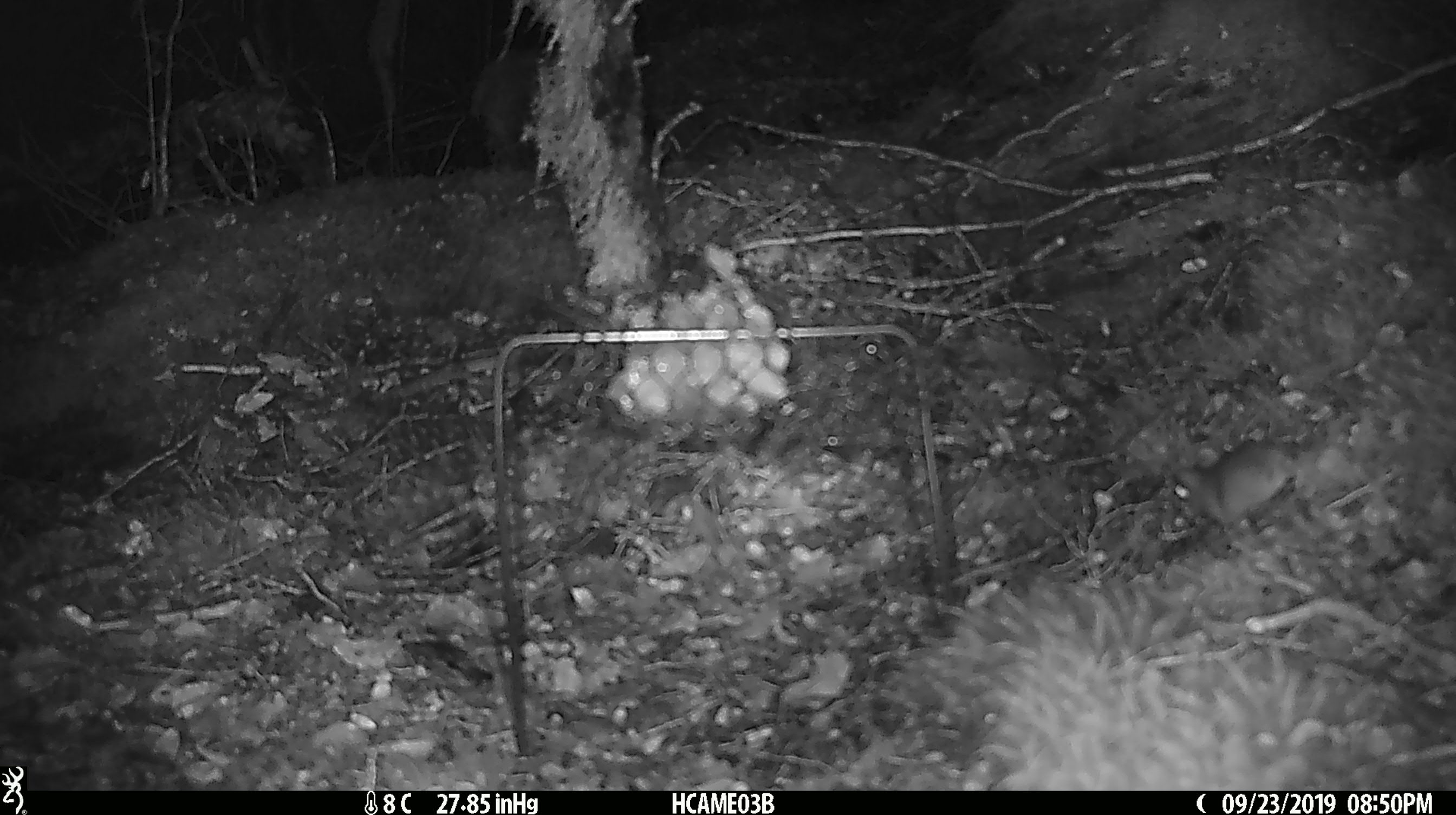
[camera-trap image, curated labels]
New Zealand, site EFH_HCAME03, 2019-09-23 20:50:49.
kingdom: Animalia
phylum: Chordata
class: Mammalia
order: Rodentia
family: Muridae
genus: Mus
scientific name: Mus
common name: mouse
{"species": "mouse (Mus)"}